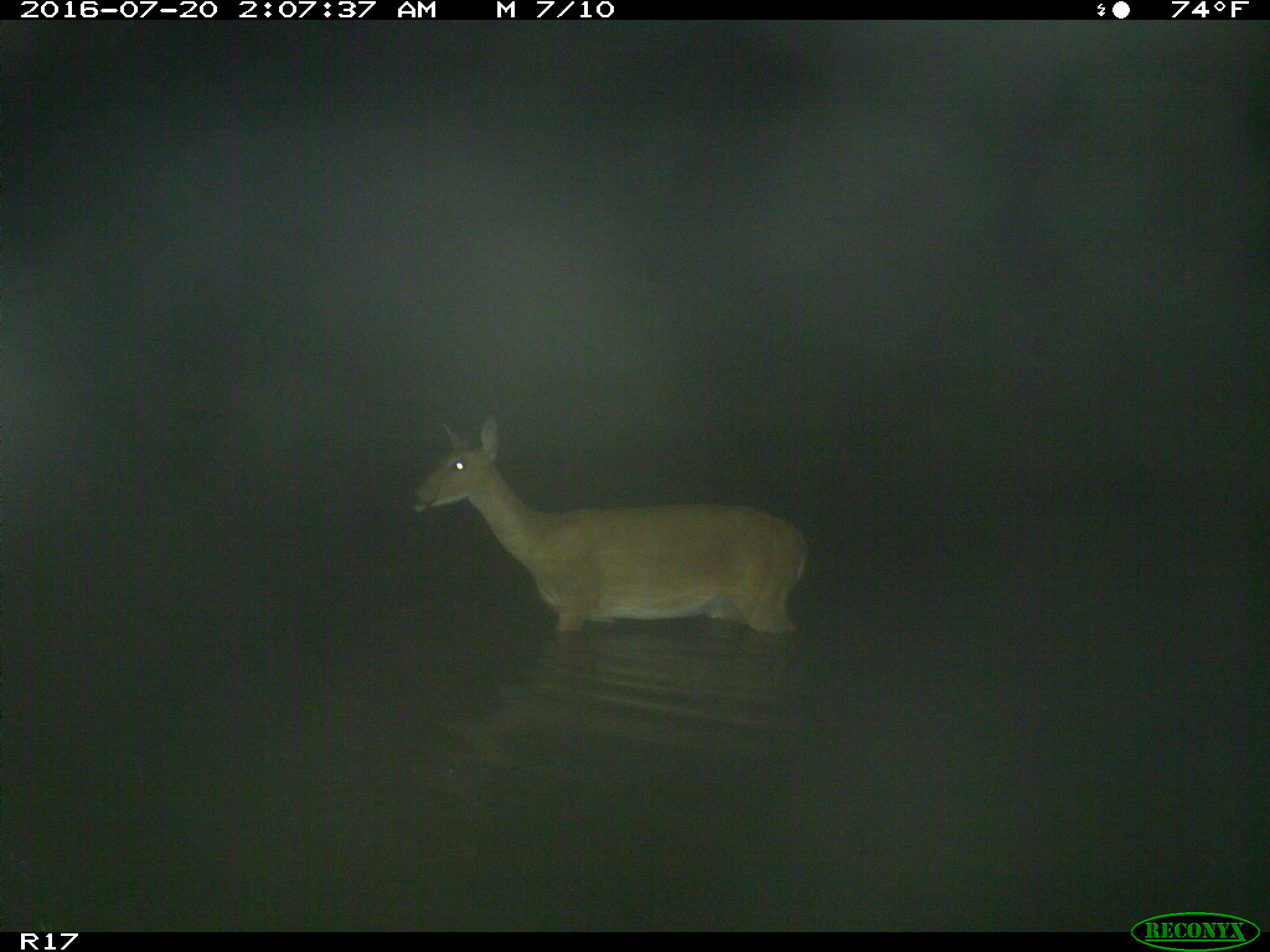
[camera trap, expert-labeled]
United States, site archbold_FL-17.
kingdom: Animalia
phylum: Chordata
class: Mammalia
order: Artiodactyla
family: Cervidae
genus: Odocoileus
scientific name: Odocoileus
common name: deer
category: unidentified deer